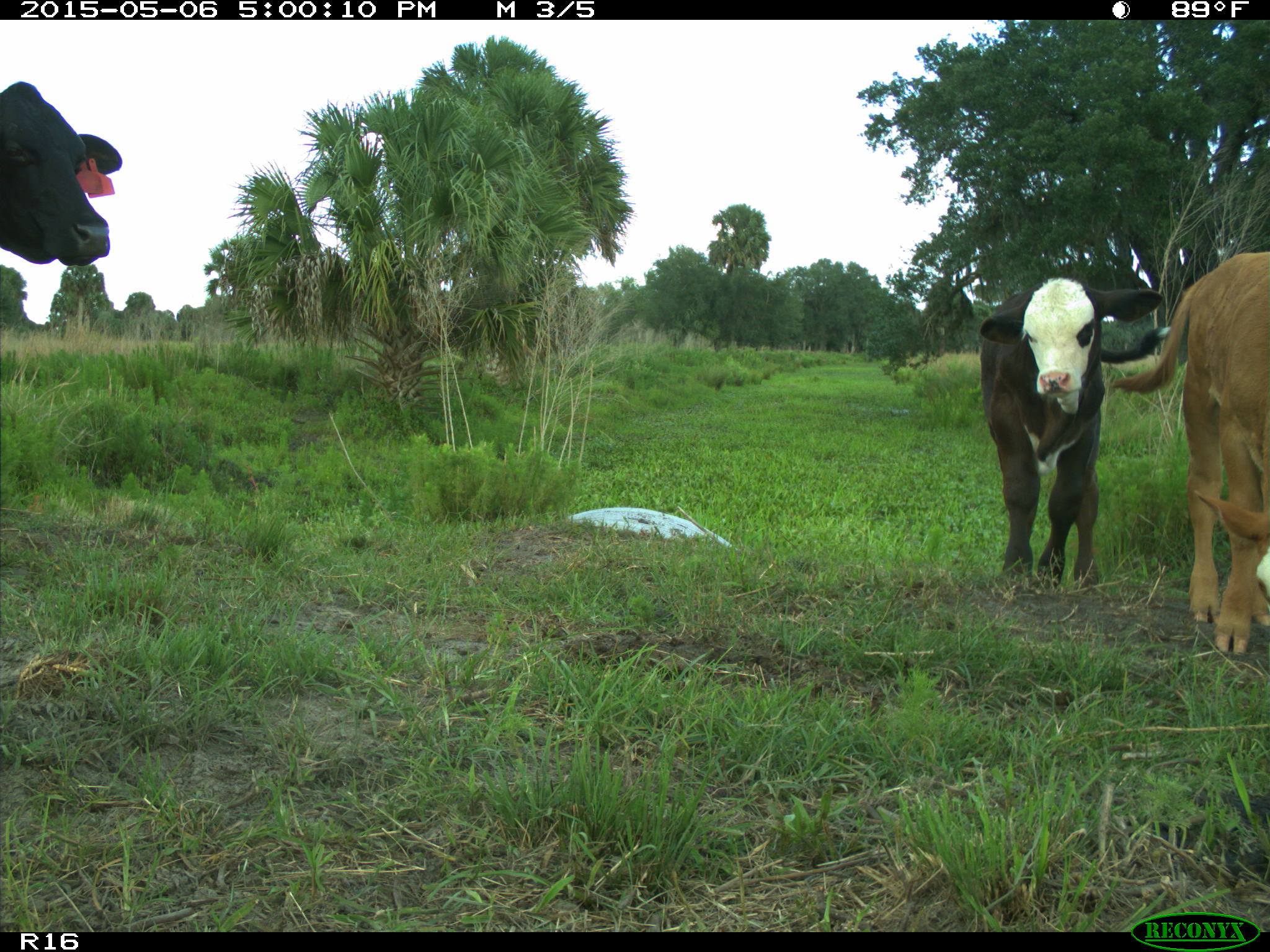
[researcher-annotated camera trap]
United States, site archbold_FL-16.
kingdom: Animalia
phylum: Chordata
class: Mammalia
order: Artiodactyla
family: Bovidae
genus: Bos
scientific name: Bos taurus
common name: domestic cow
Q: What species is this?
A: Bos taurus (domestic cow).